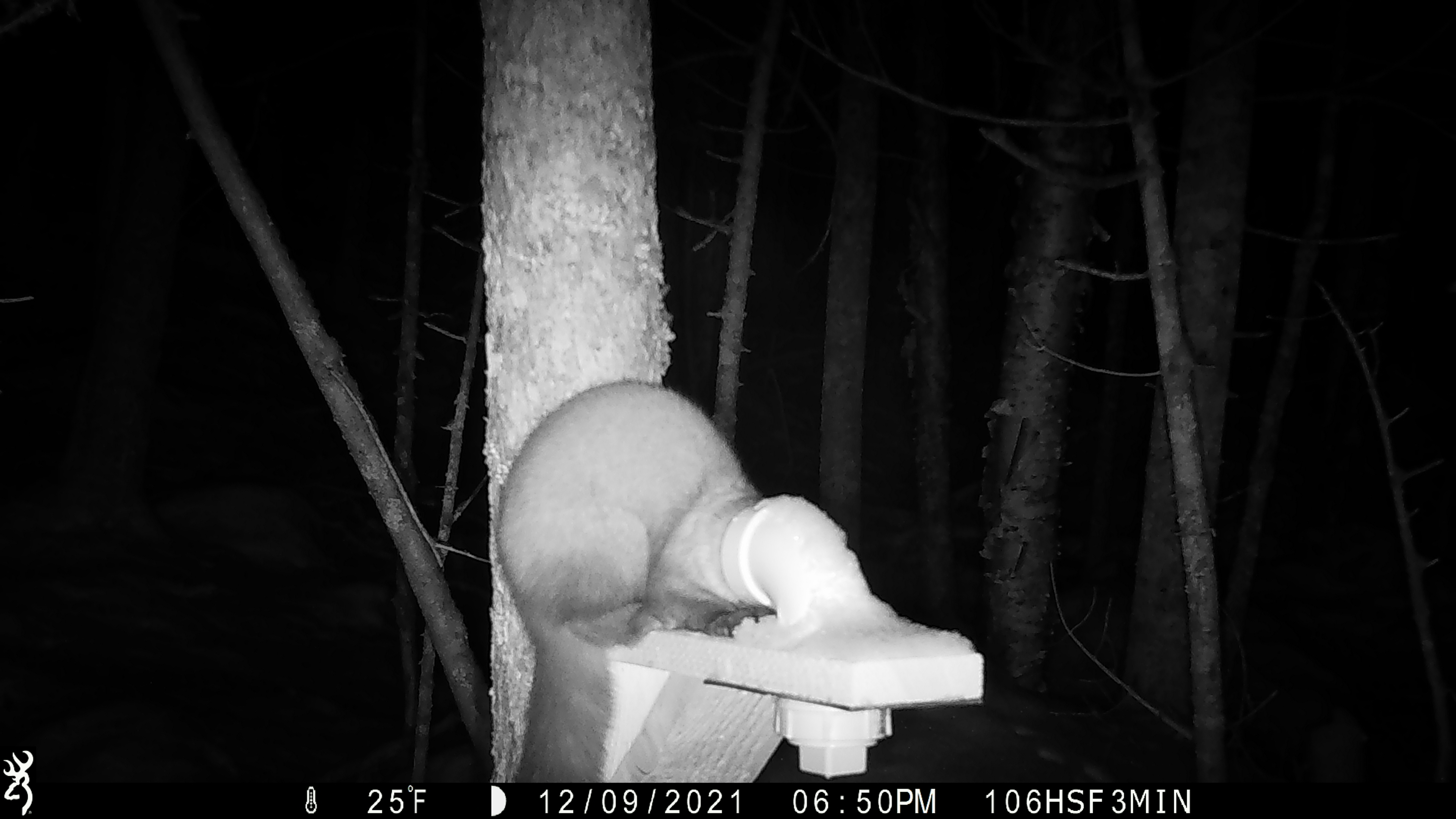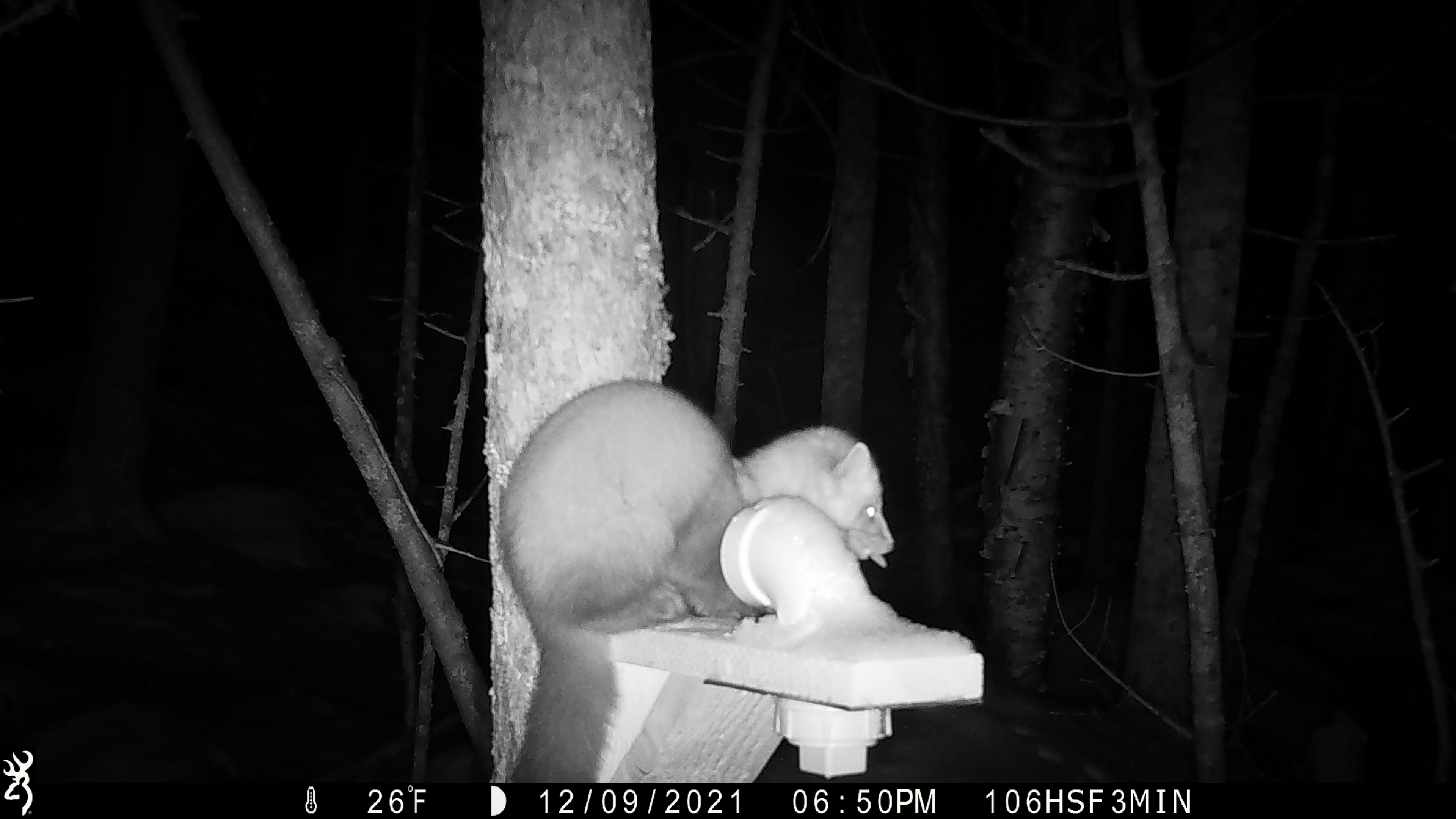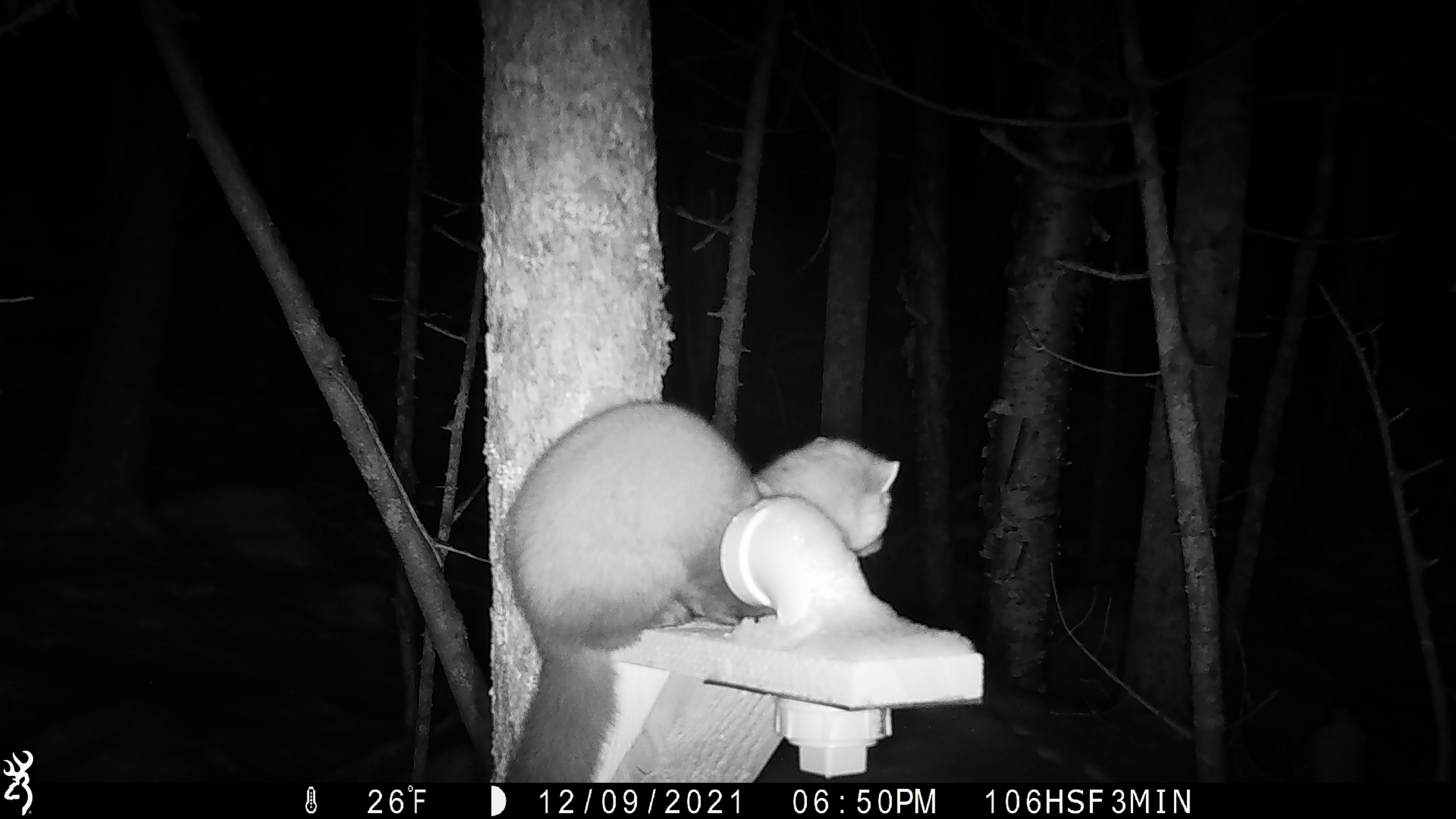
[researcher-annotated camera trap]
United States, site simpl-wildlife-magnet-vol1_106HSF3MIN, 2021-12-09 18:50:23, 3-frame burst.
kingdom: Animalia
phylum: Chordata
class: Mammalia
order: Carnivora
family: Mustelidae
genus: Martes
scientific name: Martes americana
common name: american marten